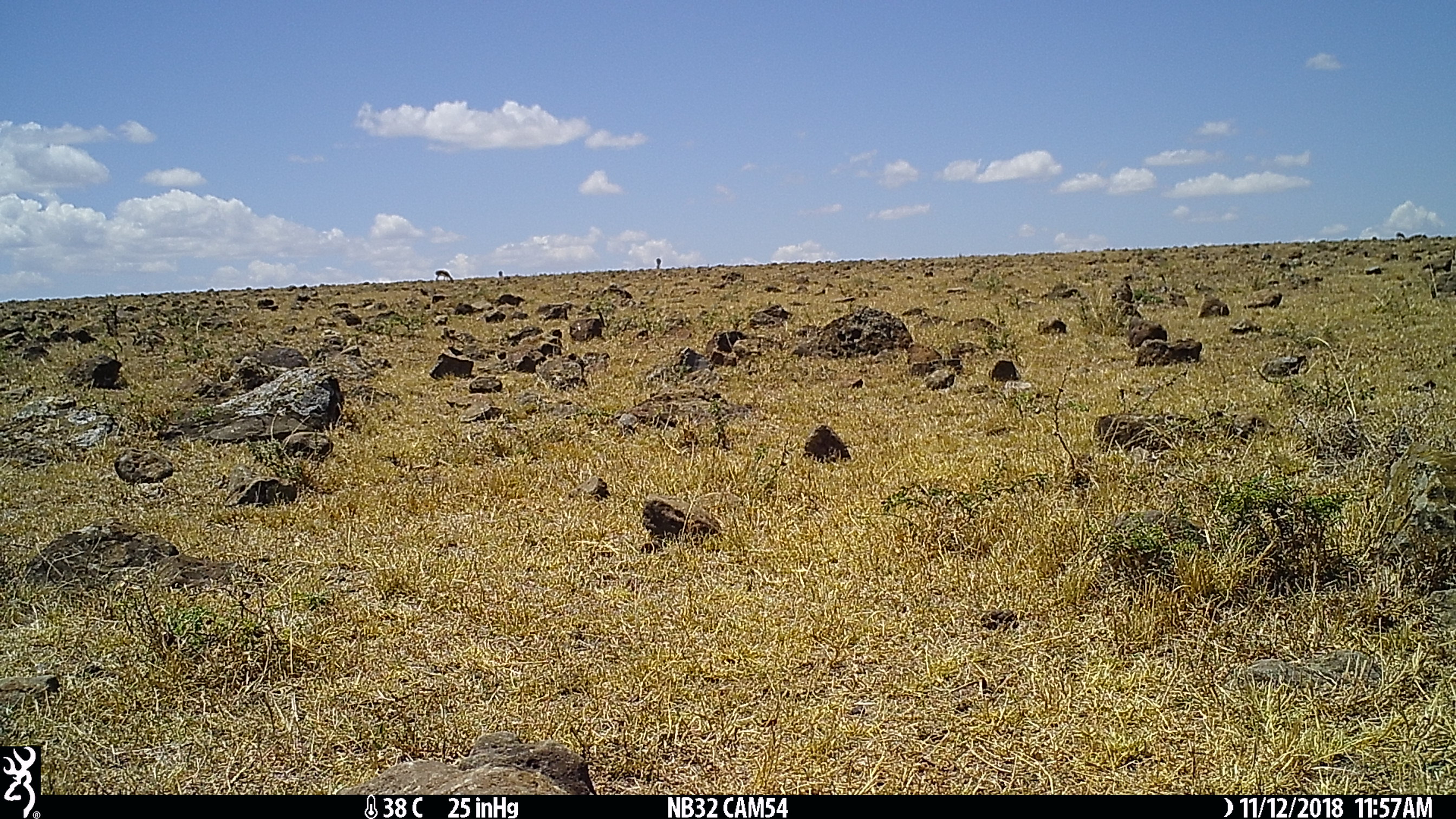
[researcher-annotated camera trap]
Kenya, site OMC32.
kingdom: Animalia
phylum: Chordata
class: Mammalia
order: Artiodactyla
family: Bovidae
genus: Eudorcas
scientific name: Eudorcas thomsonii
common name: thomon's gazelle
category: gazelle thomsons